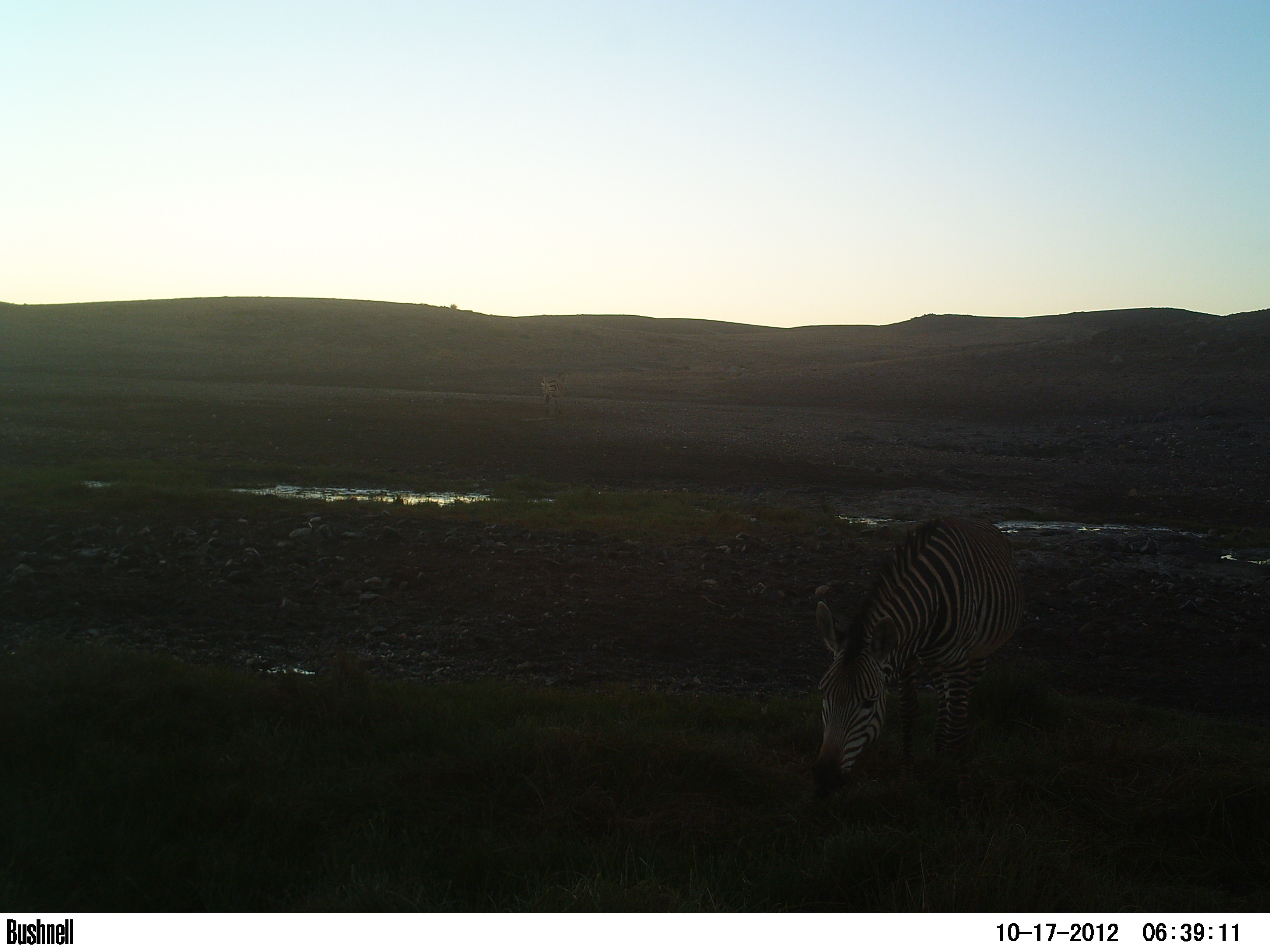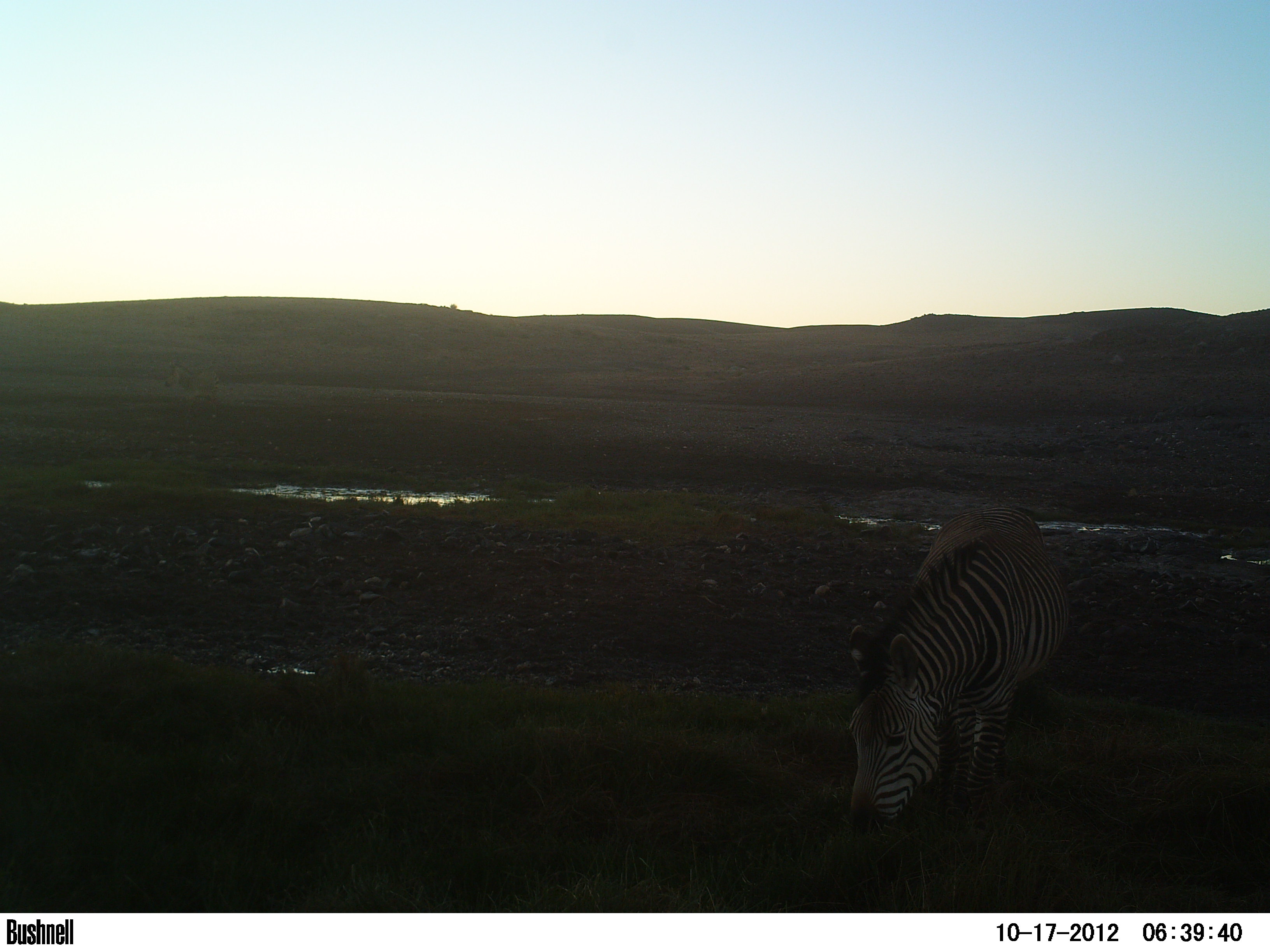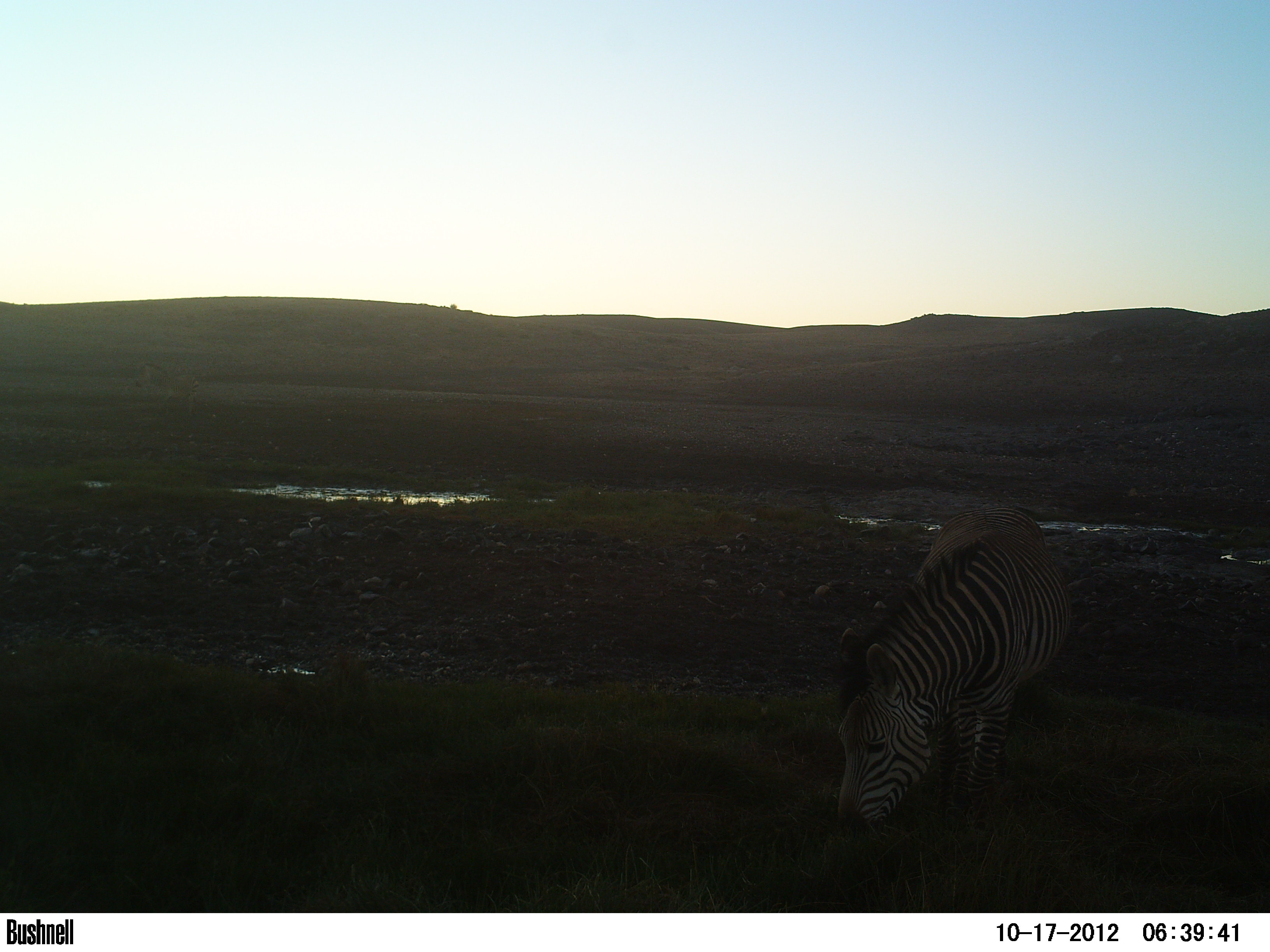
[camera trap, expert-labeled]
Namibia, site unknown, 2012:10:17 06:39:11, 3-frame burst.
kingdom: Animalia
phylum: Chordata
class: Mammalia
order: Perissodactyla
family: Equidae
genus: Equus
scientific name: Equus zebra hartmannae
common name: hartmann's mountain zebra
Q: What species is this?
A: Equus zebra hartmannae (hartmann's mountain zebra).